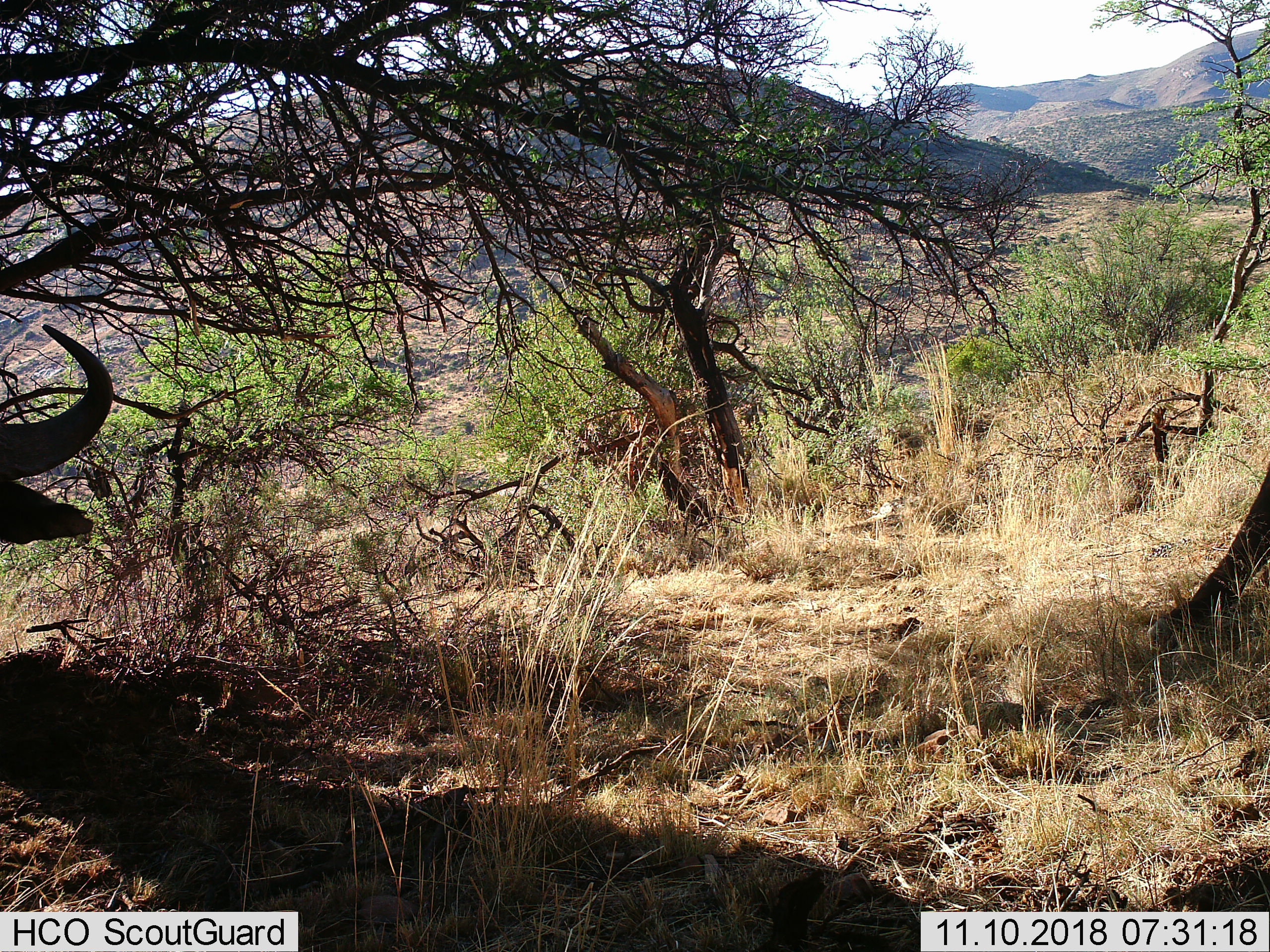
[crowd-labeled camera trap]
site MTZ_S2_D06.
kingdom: Animalia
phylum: Chordata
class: Mammalia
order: Artiodactyla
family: Bovidae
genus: Syncerus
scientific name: Syncerus caffer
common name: african buffalo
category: buffalo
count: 1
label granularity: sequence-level